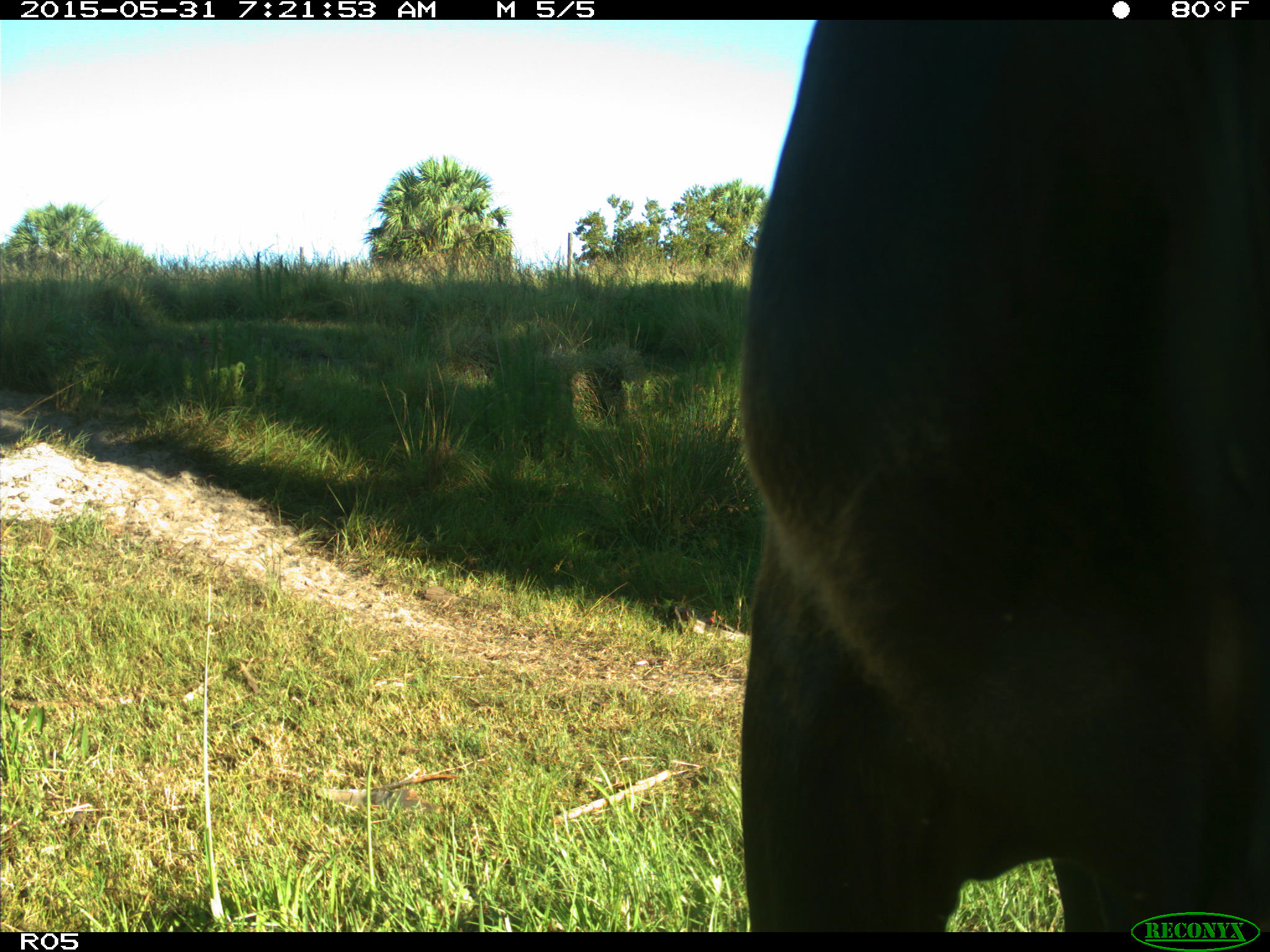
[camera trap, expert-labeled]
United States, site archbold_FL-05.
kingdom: Animalia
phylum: Chordata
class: Mammalia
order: Artiodactyla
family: Bovidae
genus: Bos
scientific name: Bos taurus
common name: domestic cow